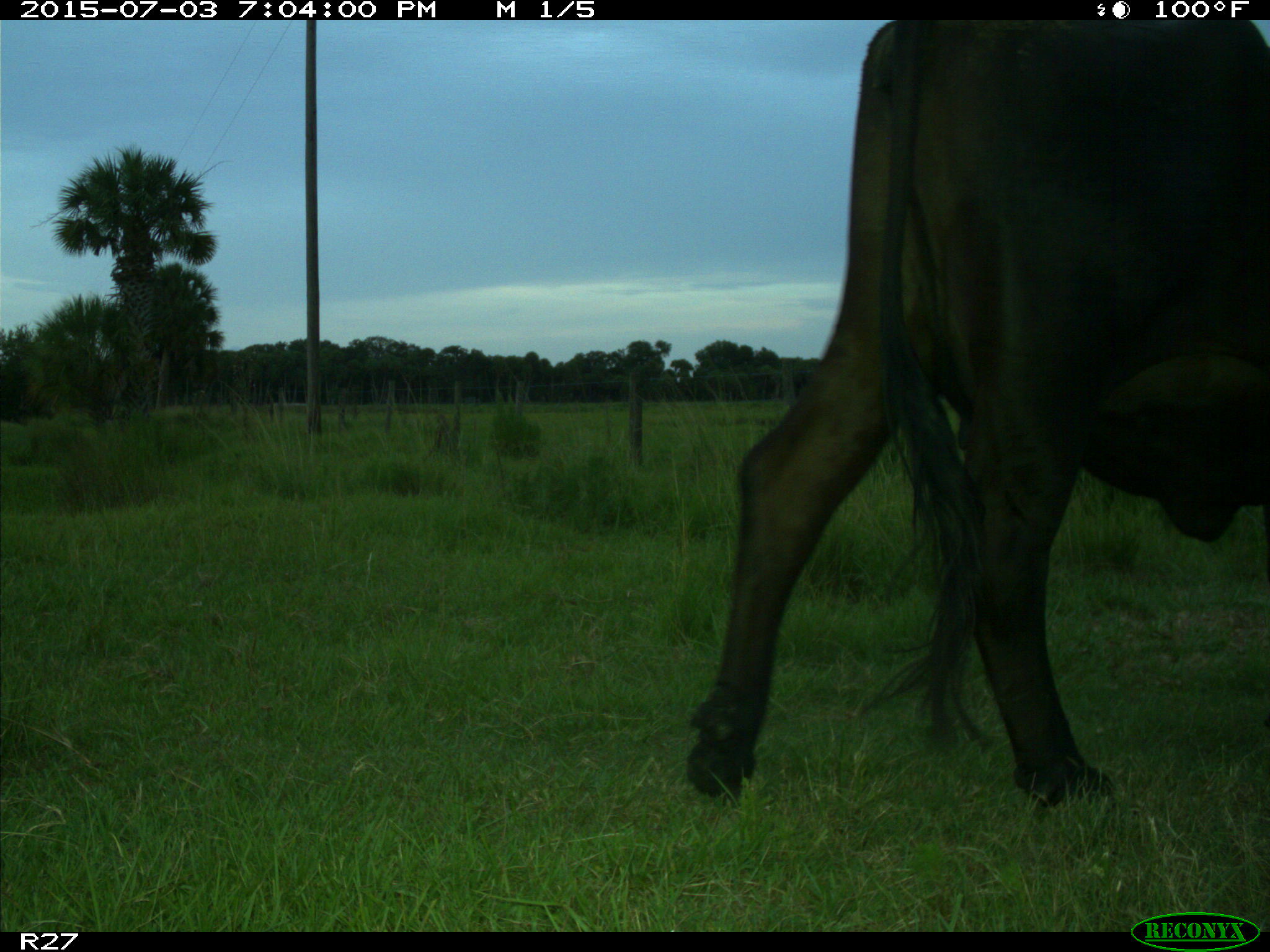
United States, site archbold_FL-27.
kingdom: Animalia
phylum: Chordata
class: Mammalia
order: Artiodactyla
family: Bovidae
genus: Bos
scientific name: Bos taurus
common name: domestic cow